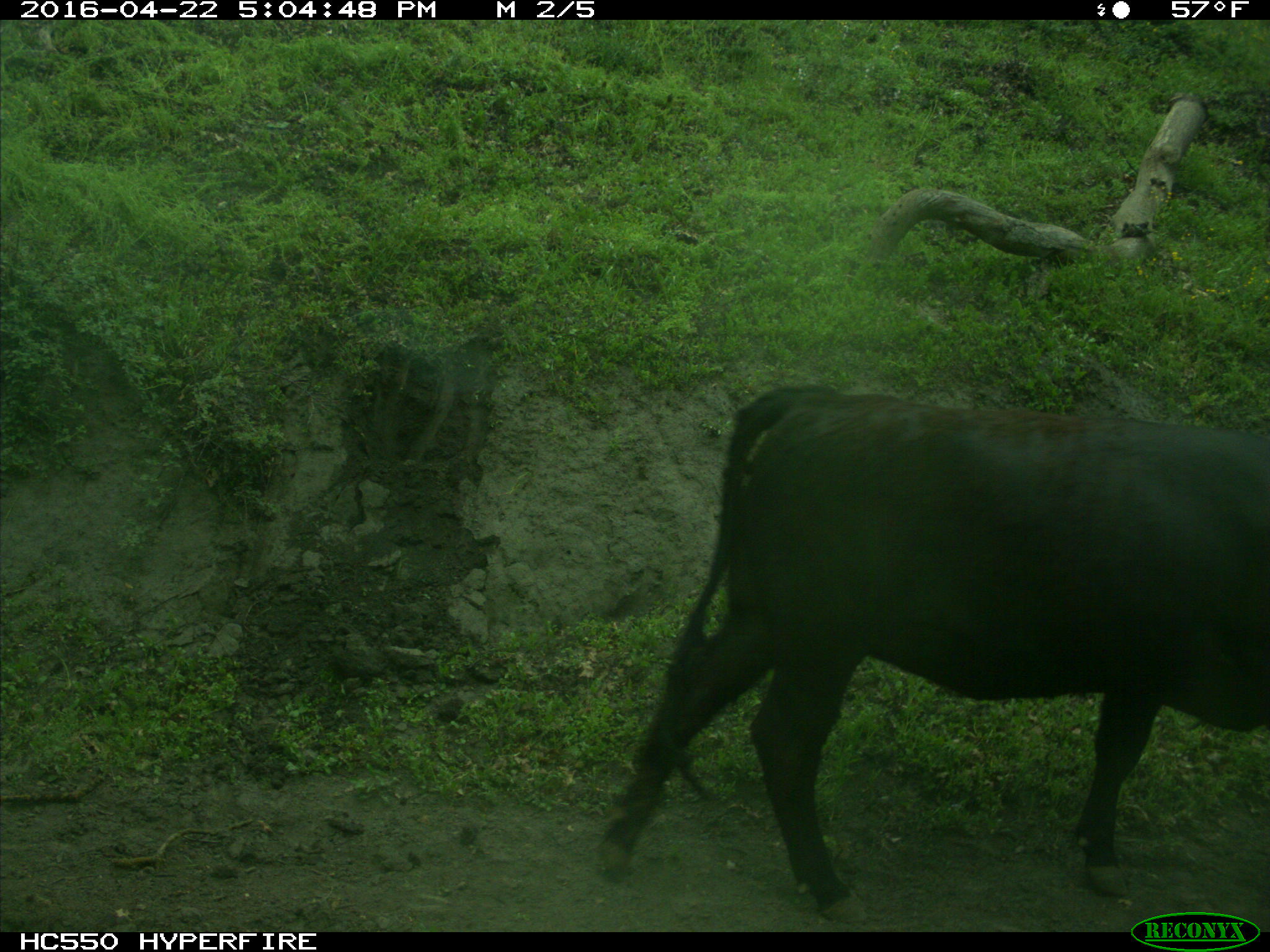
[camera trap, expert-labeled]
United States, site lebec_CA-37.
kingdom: Animalia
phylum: Chordata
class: Mammalia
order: Artiodactyla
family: Bovidae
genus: Bos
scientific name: Bos taurus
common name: domestic cow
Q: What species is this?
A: Bos taurus (domestic cow).